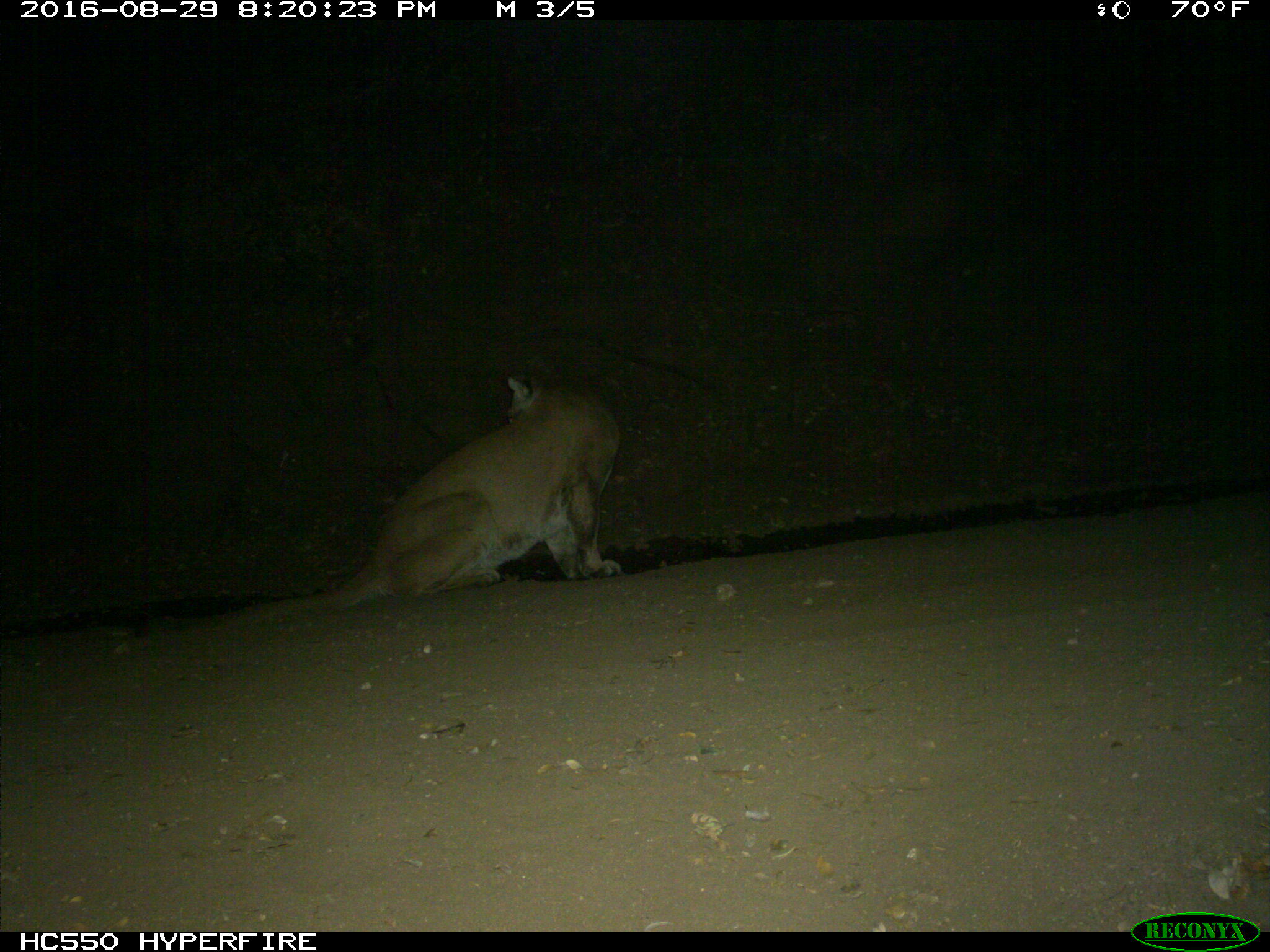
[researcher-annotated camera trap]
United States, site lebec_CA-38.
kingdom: Animalia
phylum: Chordata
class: Mammalia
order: Carnivora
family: Felidae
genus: Puma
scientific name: Puma concolor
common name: mountain lion